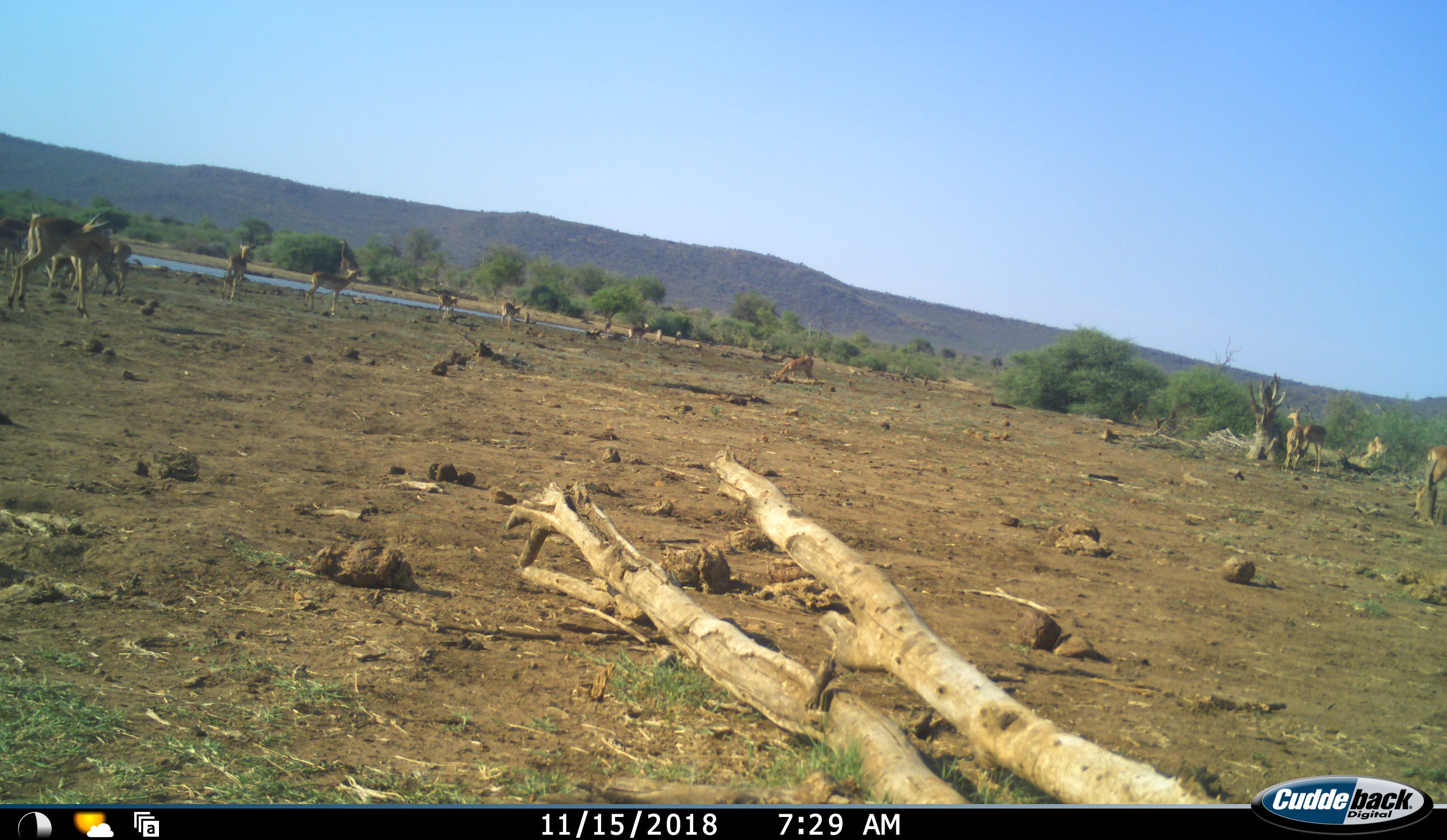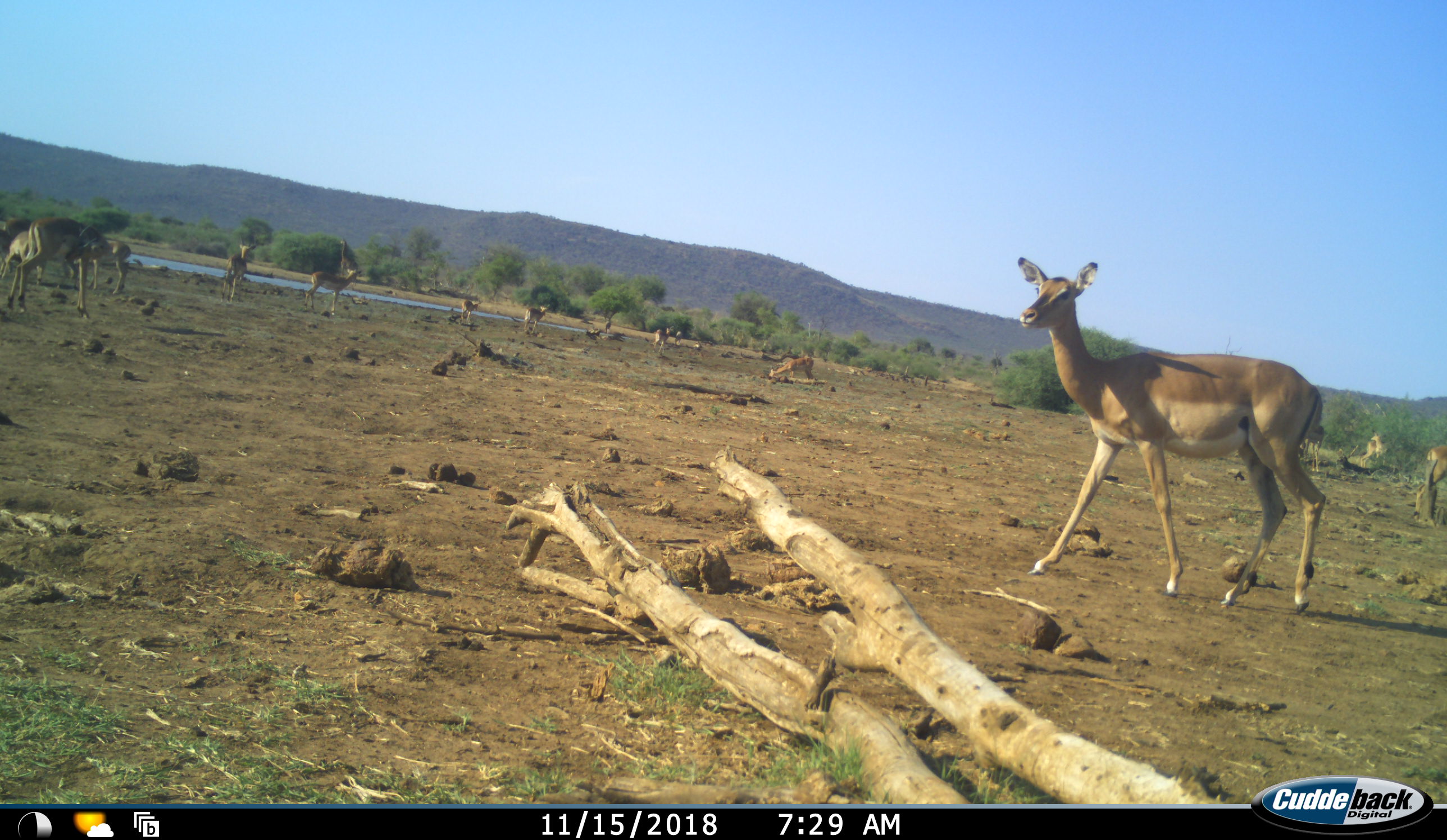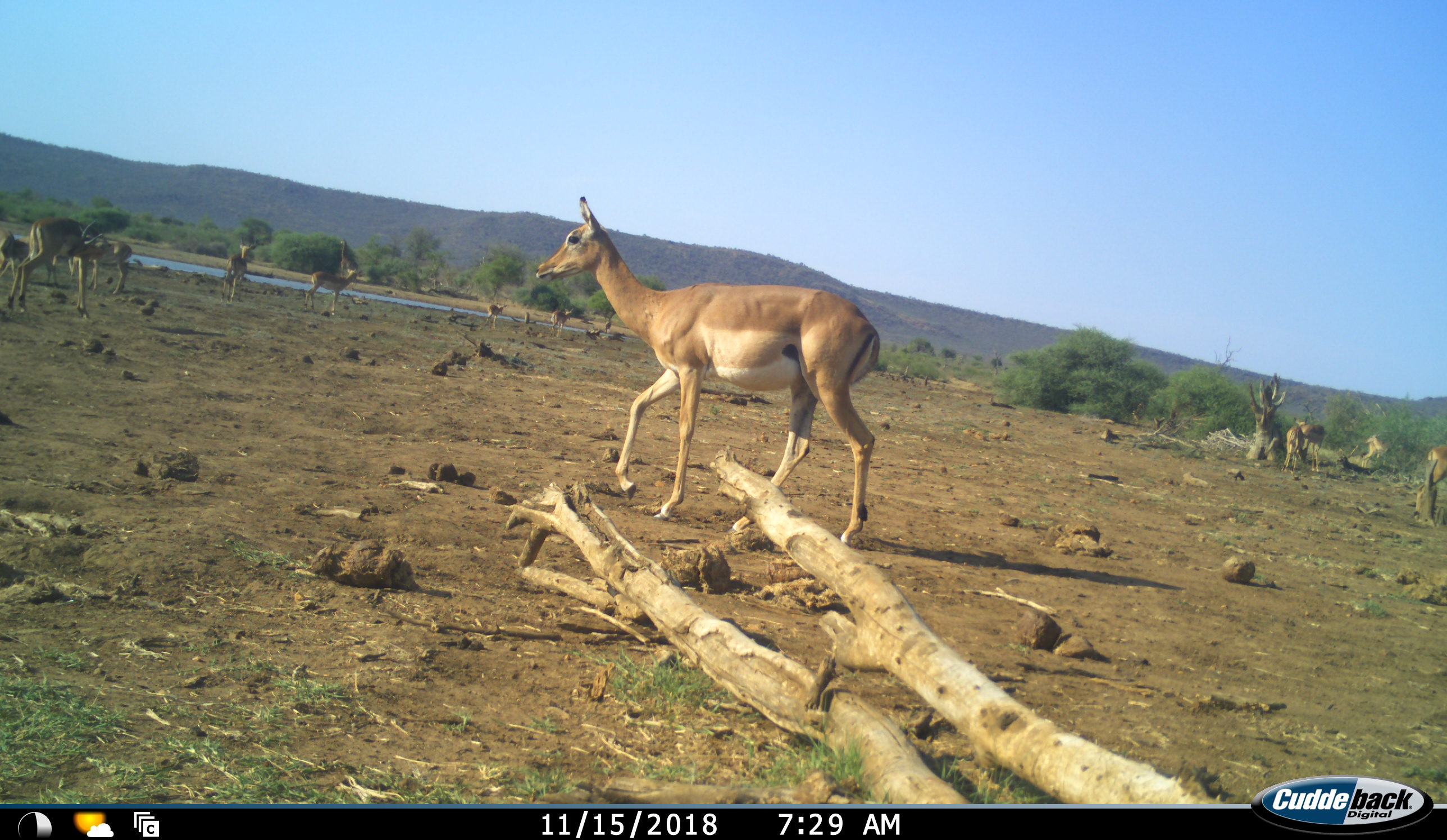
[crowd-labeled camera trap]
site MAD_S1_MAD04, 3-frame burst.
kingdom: Animalia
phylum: Chordata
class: Mammalia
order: Artiodactyla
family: Bovidae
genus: Aepyceros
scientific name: Aepyceros melampus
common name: impala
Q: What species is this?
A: Impala (Aepyceros melampus).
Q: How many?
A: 11-50.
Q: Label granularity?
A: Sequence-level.